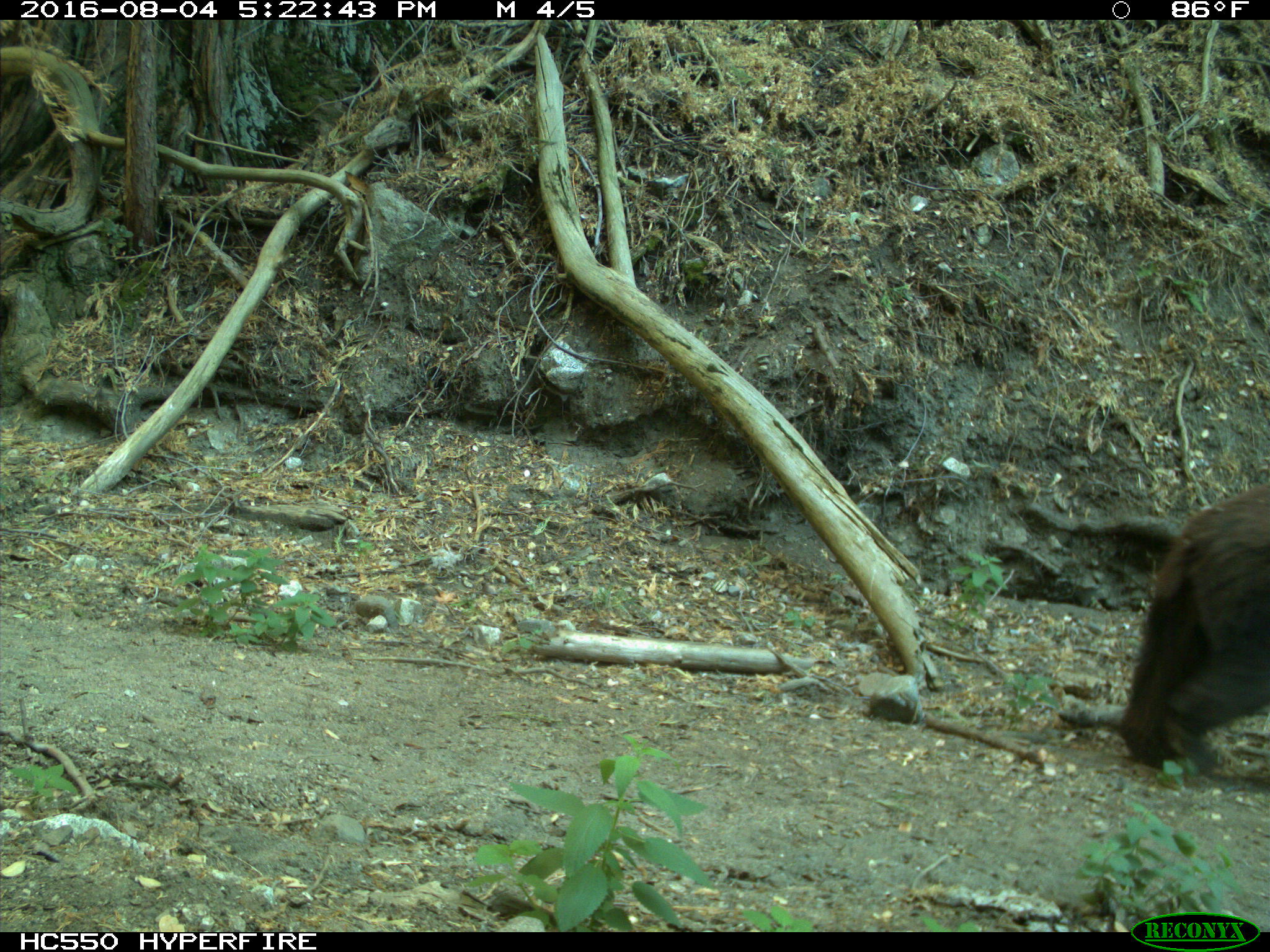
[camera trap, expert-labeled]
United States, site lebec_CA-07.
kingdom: Animalia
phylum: Chordata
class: Mammalia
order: Carnivora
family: Ursidae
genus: Ursus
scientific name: Ursus americanus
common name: american black bear